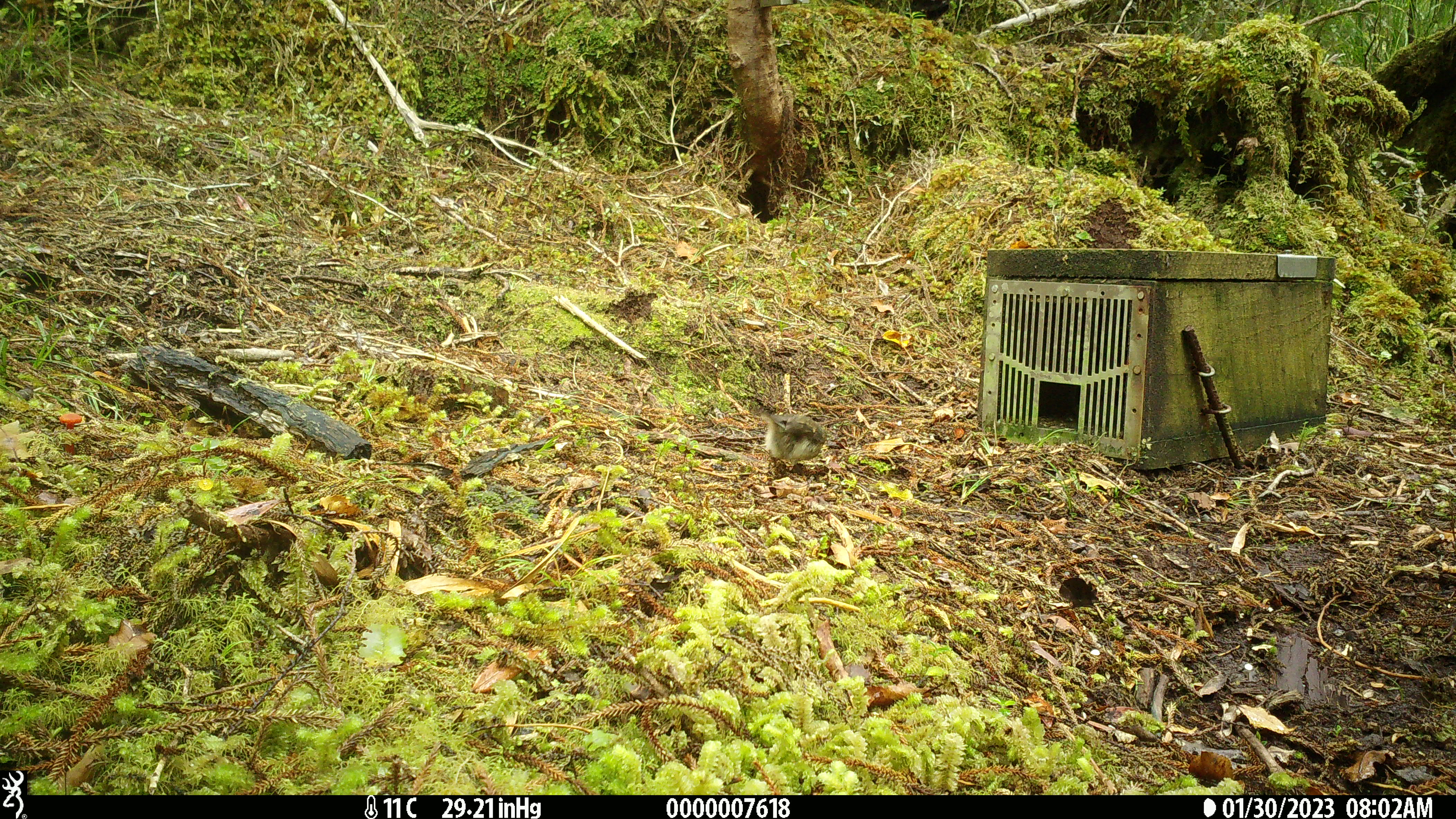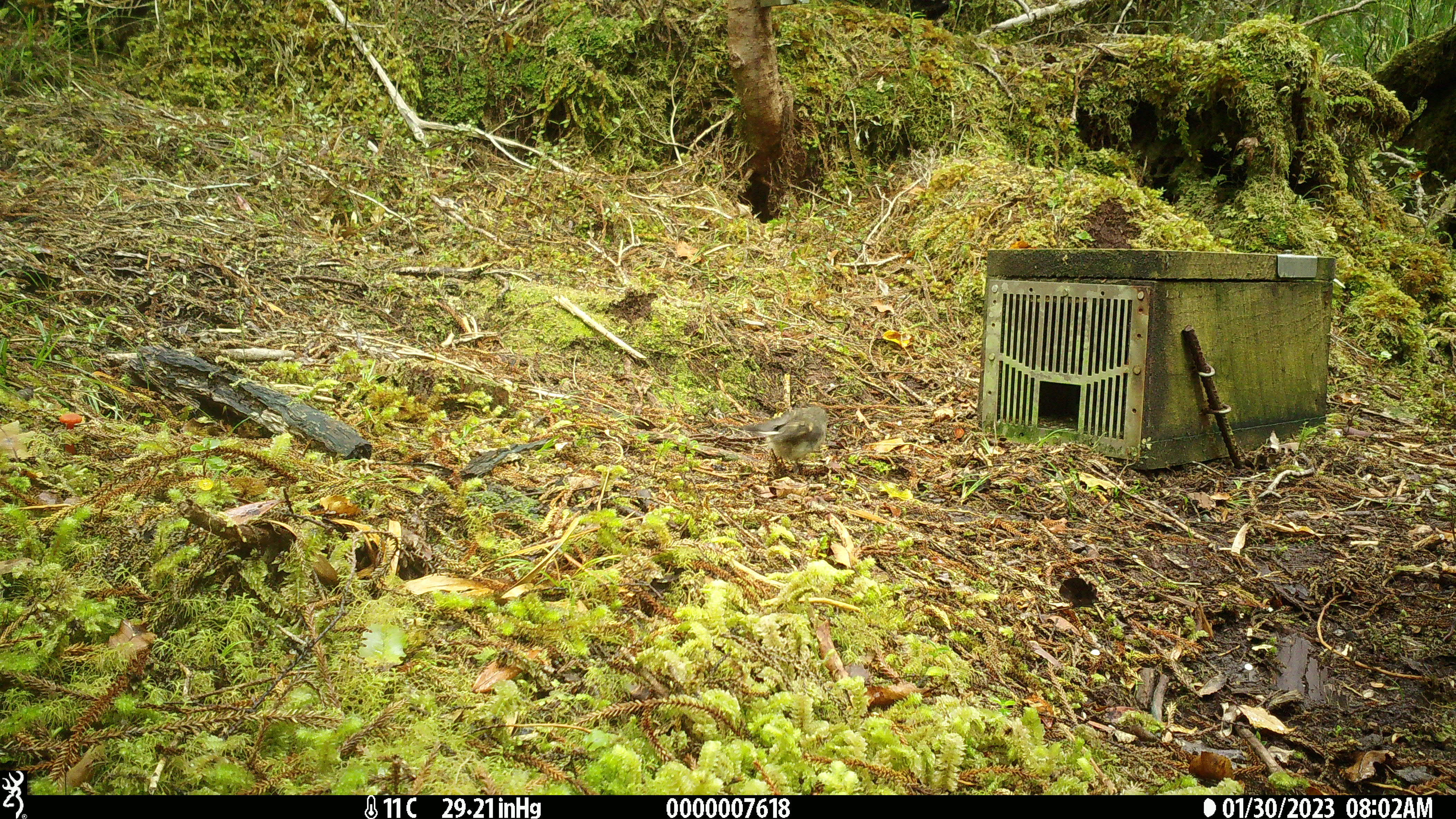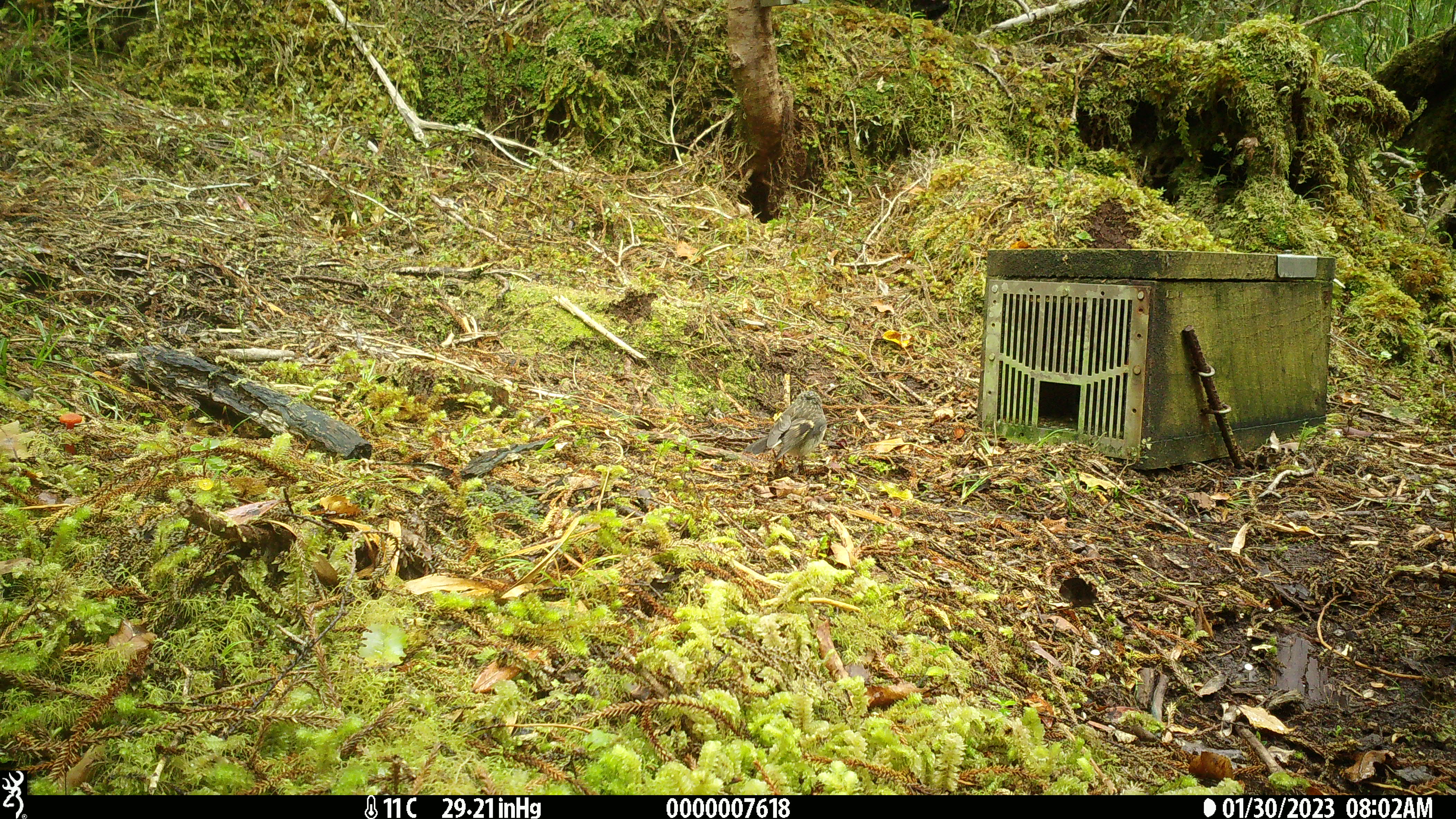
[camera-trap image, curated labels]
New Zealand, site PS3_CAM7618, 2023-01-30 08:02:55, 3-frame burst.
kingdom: Animalia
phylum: Chordata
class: Aves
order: Passeriformes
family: Petroicidae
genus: Petroica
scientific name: Petroica macrocephala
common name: tomtit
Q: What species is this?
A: Tomtit (Petroica macrocephala).